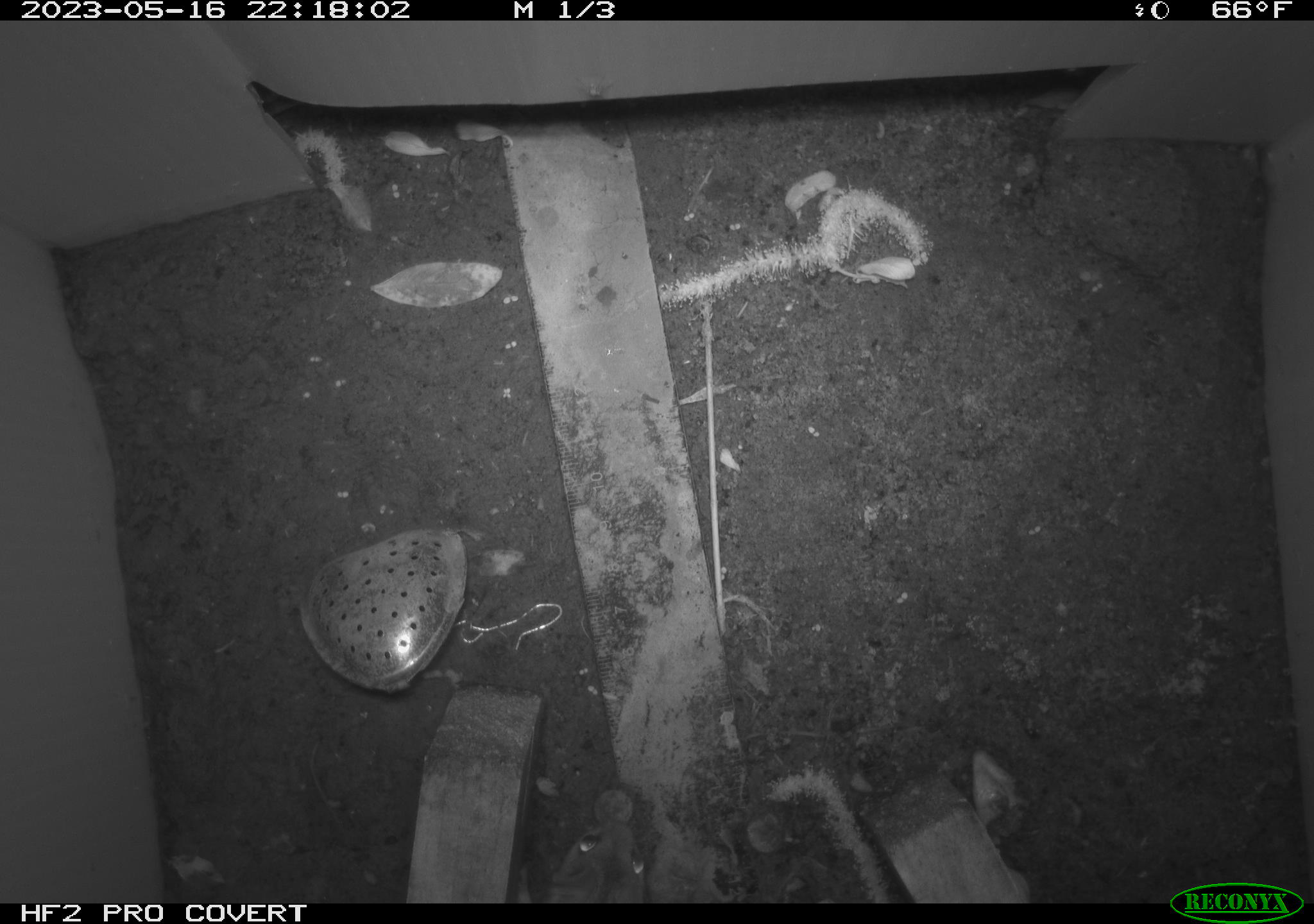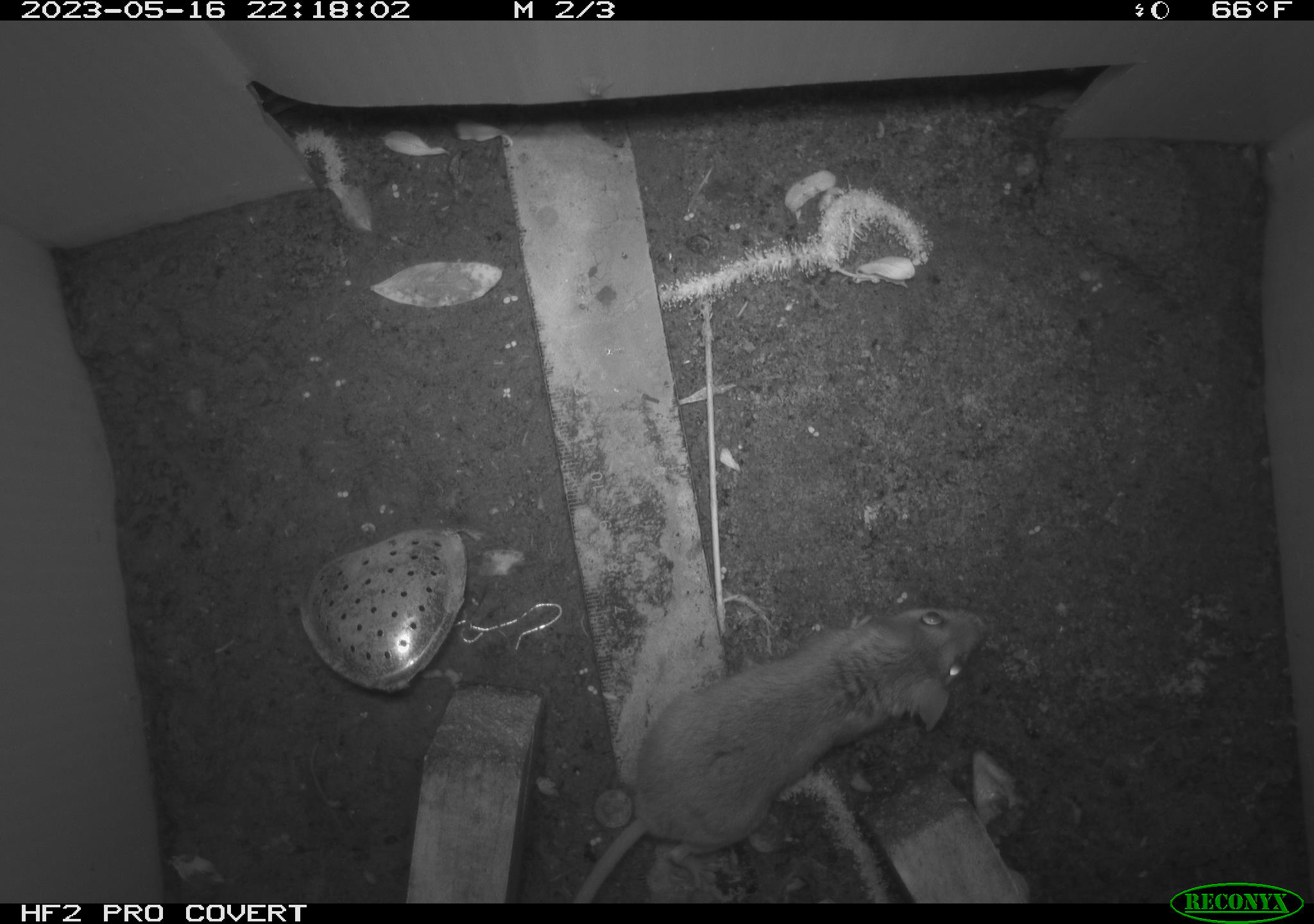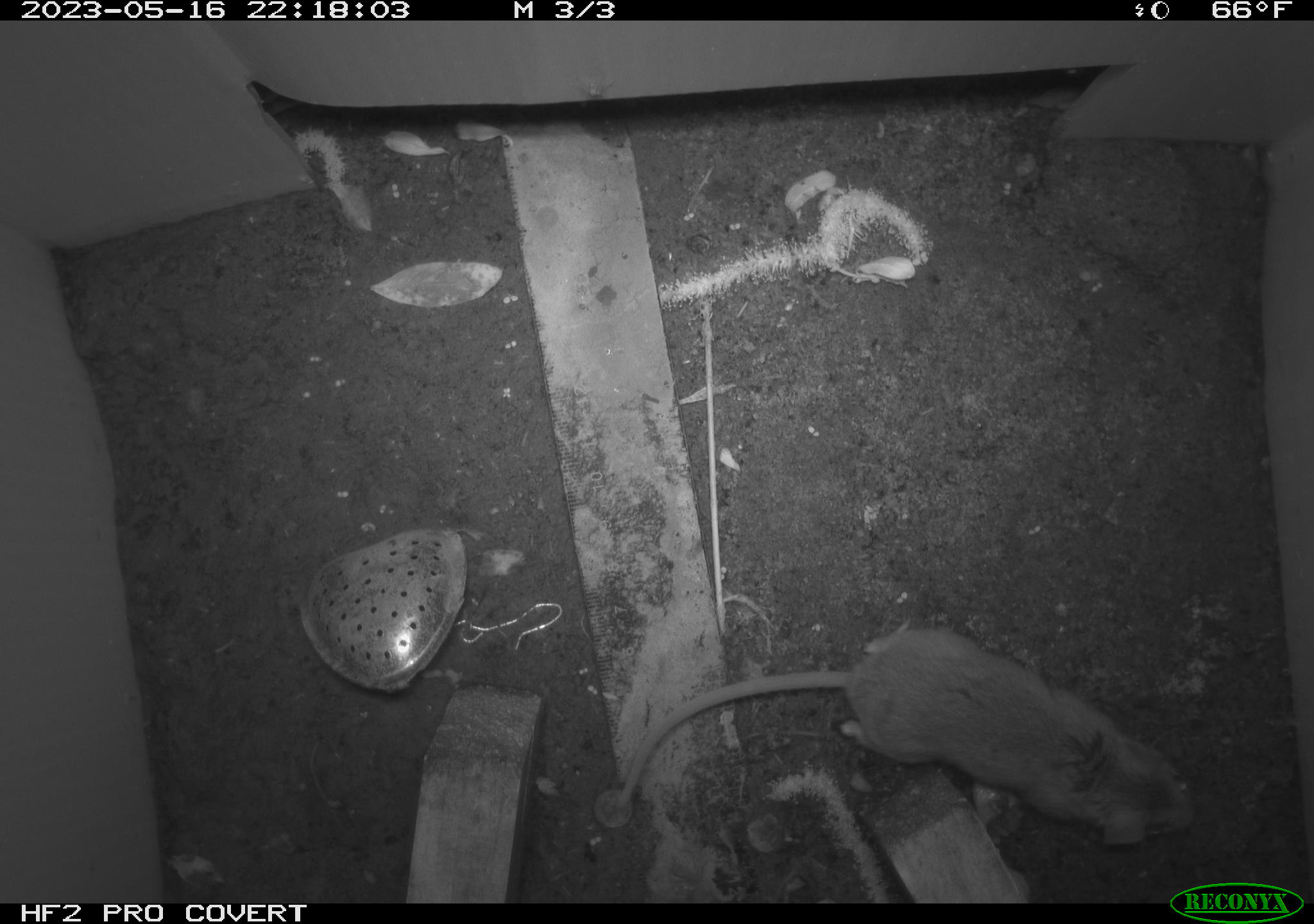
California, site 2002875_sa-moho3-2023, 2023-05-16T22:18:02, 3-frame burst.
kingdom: Animalia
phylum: Chordata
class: Mammalia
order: Rodentia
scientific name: Rodentia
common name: mouse species